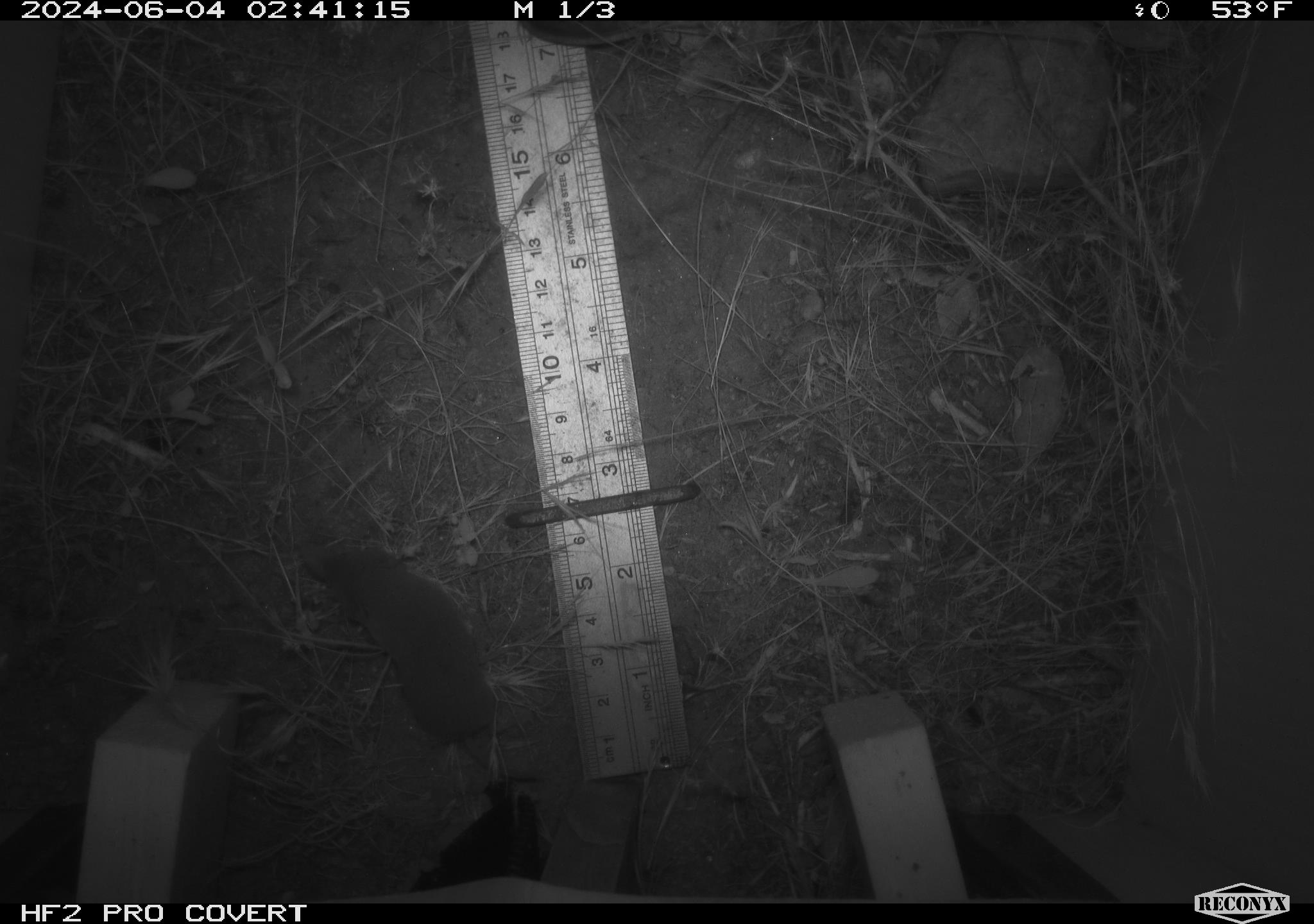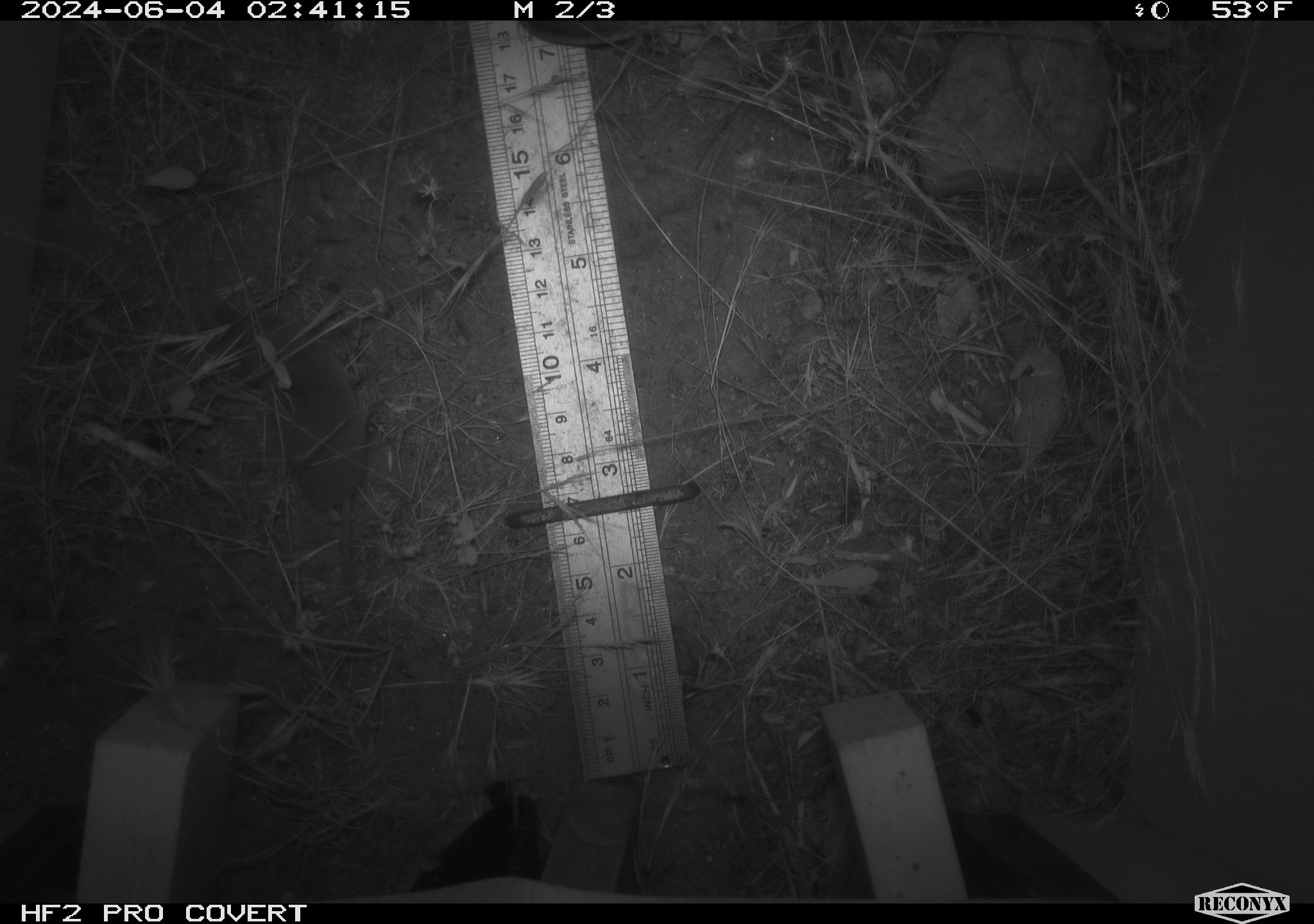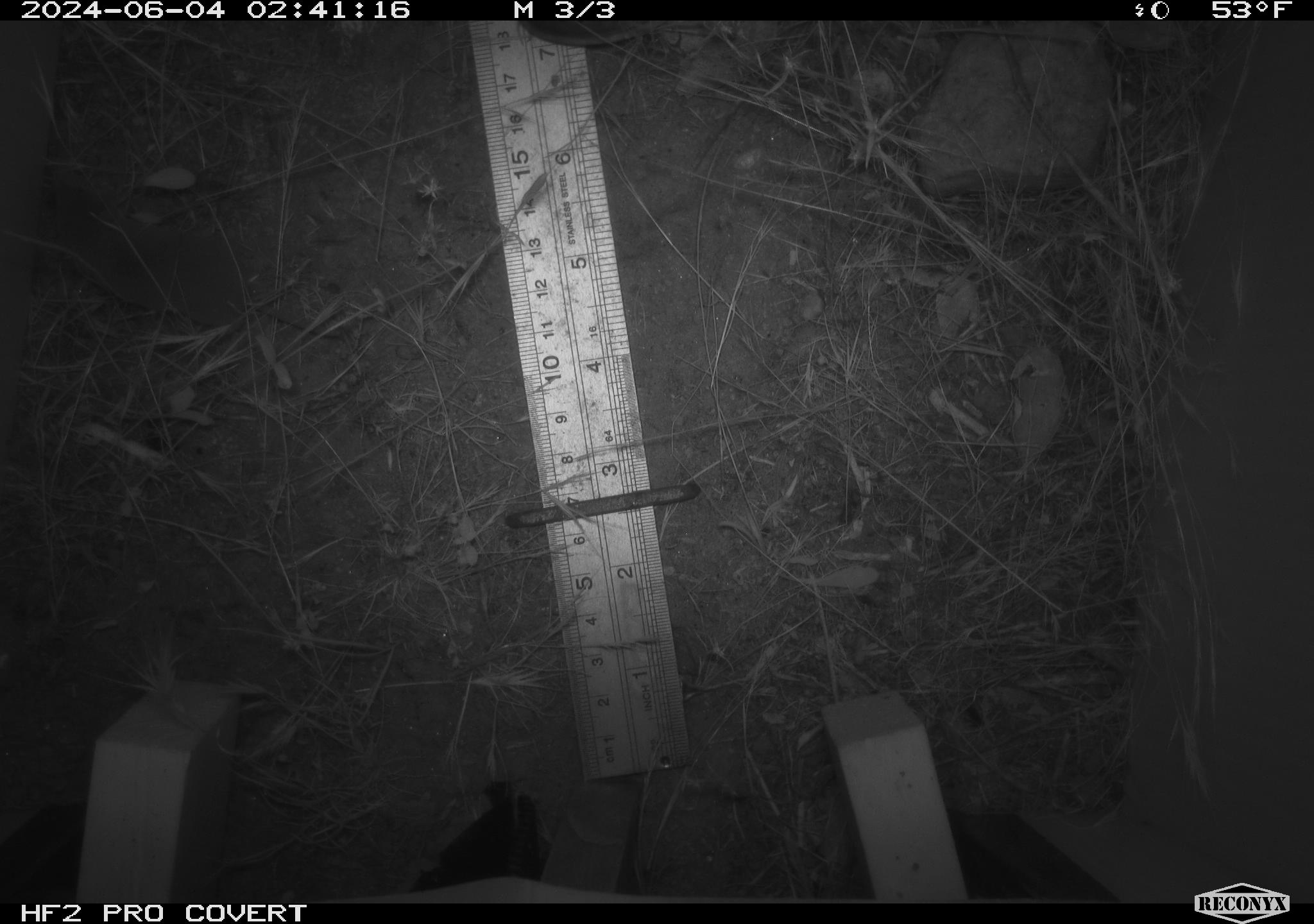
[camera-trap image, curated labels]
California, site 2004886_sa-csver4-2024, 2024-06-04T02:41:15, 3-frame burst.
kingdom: Animalia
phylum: Chordata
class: Mammalia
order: Eulipotyphla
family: Soricidae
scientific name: Soricidae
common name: shrews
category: soricidae family